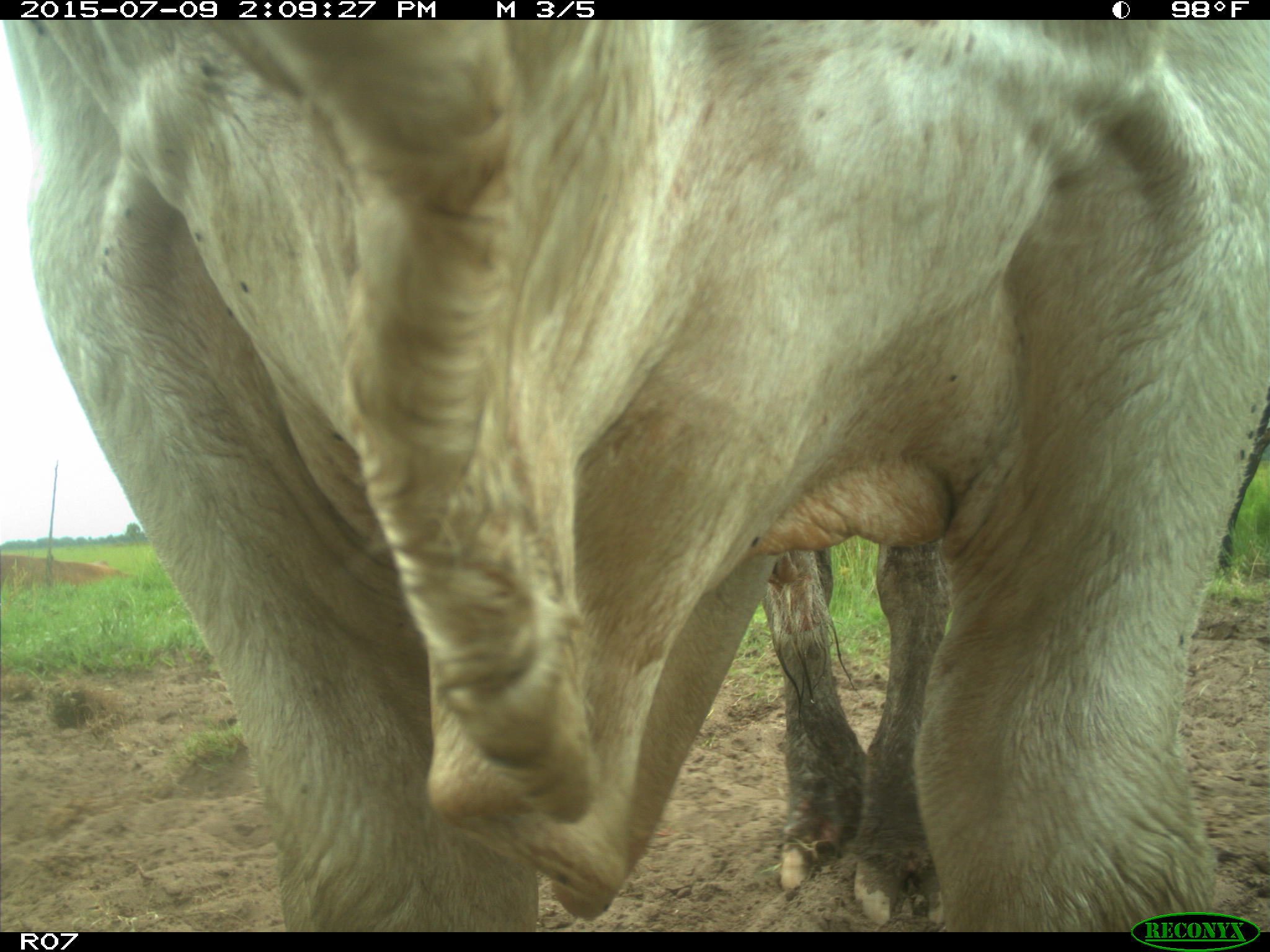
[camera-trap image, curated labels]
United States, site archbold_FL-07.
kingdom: Animalia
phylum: Chordata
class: Mammalia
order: Artiodactyla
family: Bovidae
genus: Bos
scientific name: Bos taurus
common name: domestic cow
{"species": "Bos taurus (domestic cow)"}